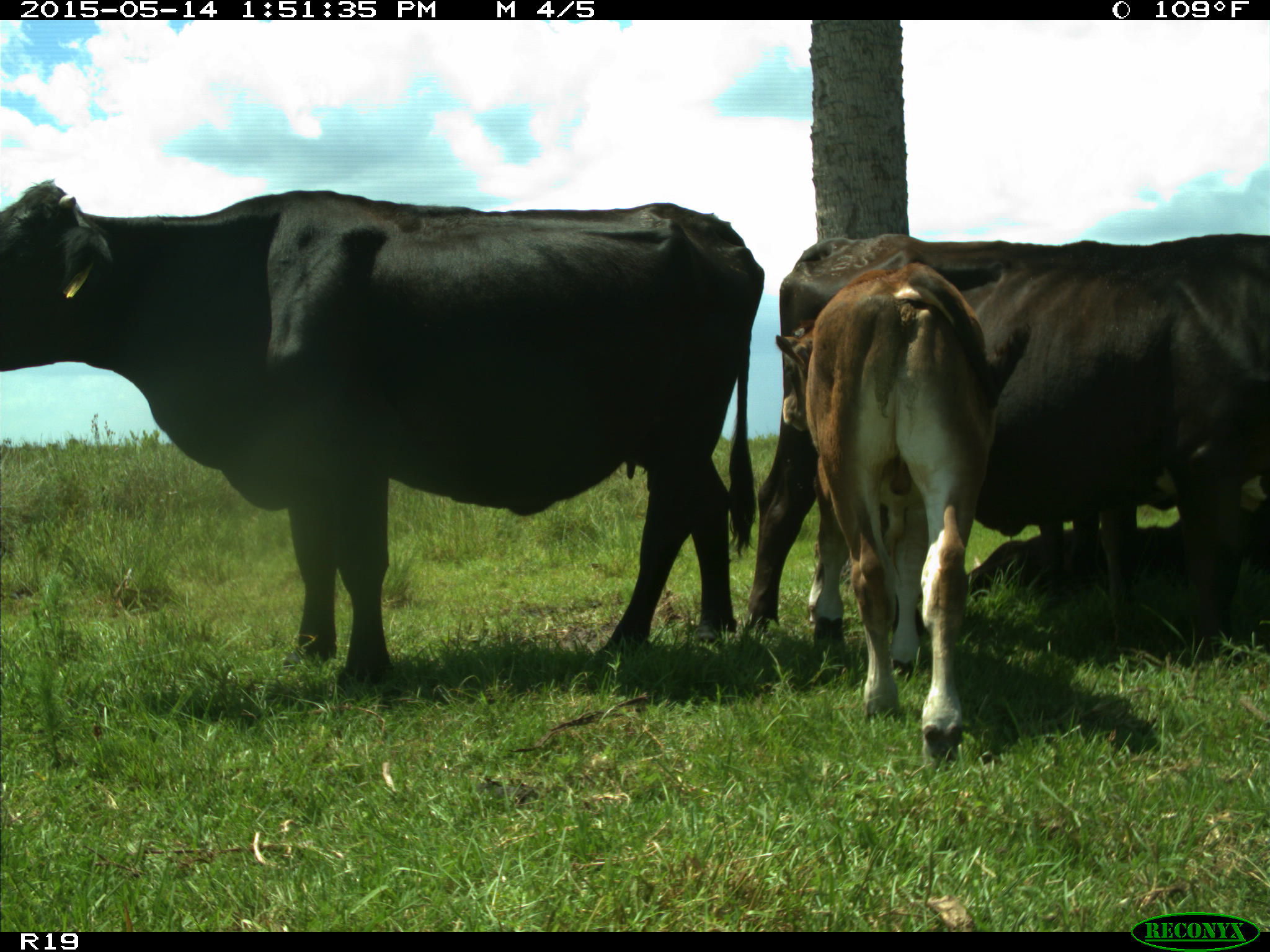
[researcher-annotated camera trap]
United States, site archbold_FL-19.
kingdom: Animalia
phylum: Chordata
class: Mammalia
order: Artiodactyla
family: Bovidae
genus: Bos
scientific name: Bos taurus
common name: domestic cow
Bos taurus (domestic cow).